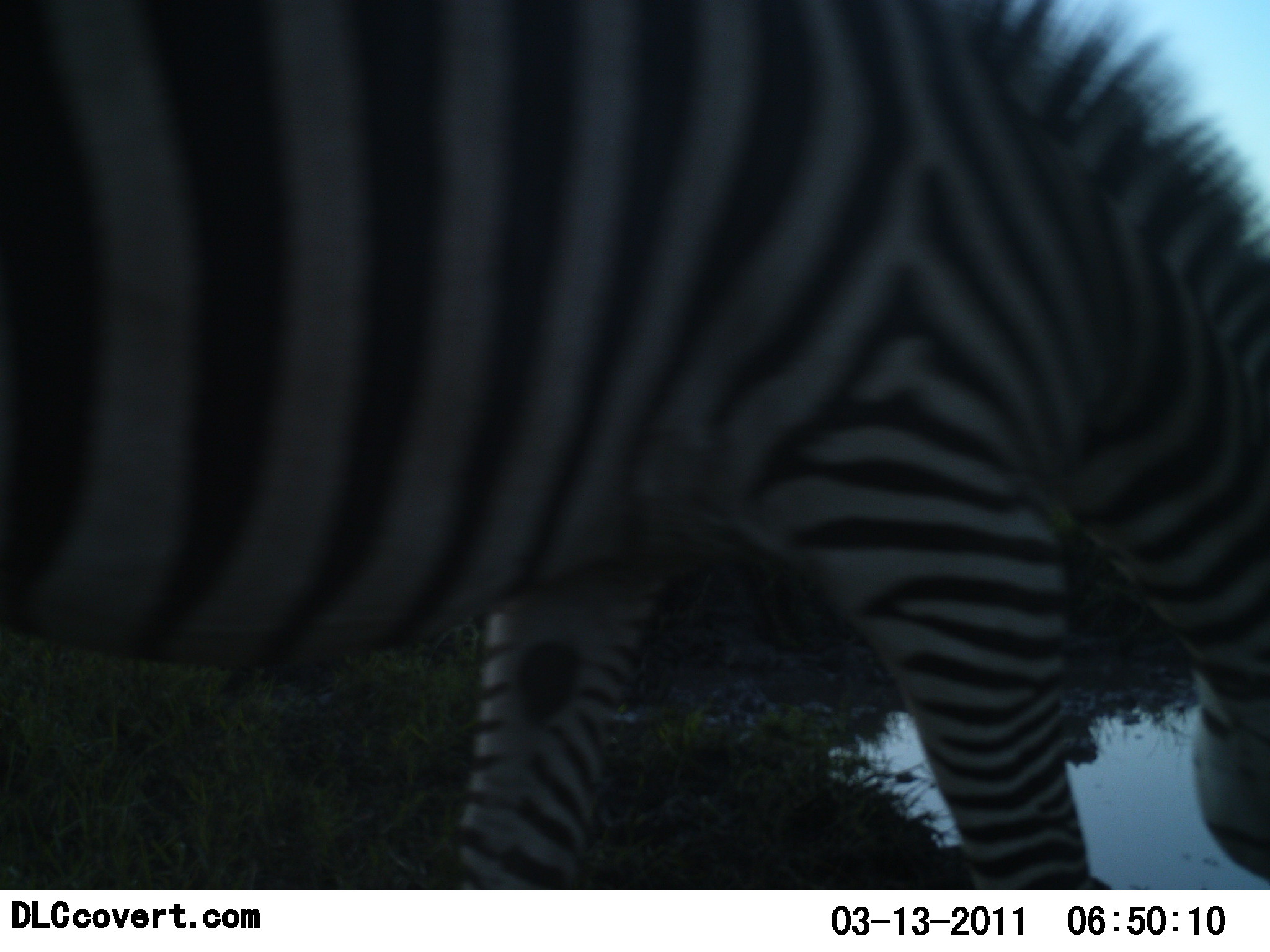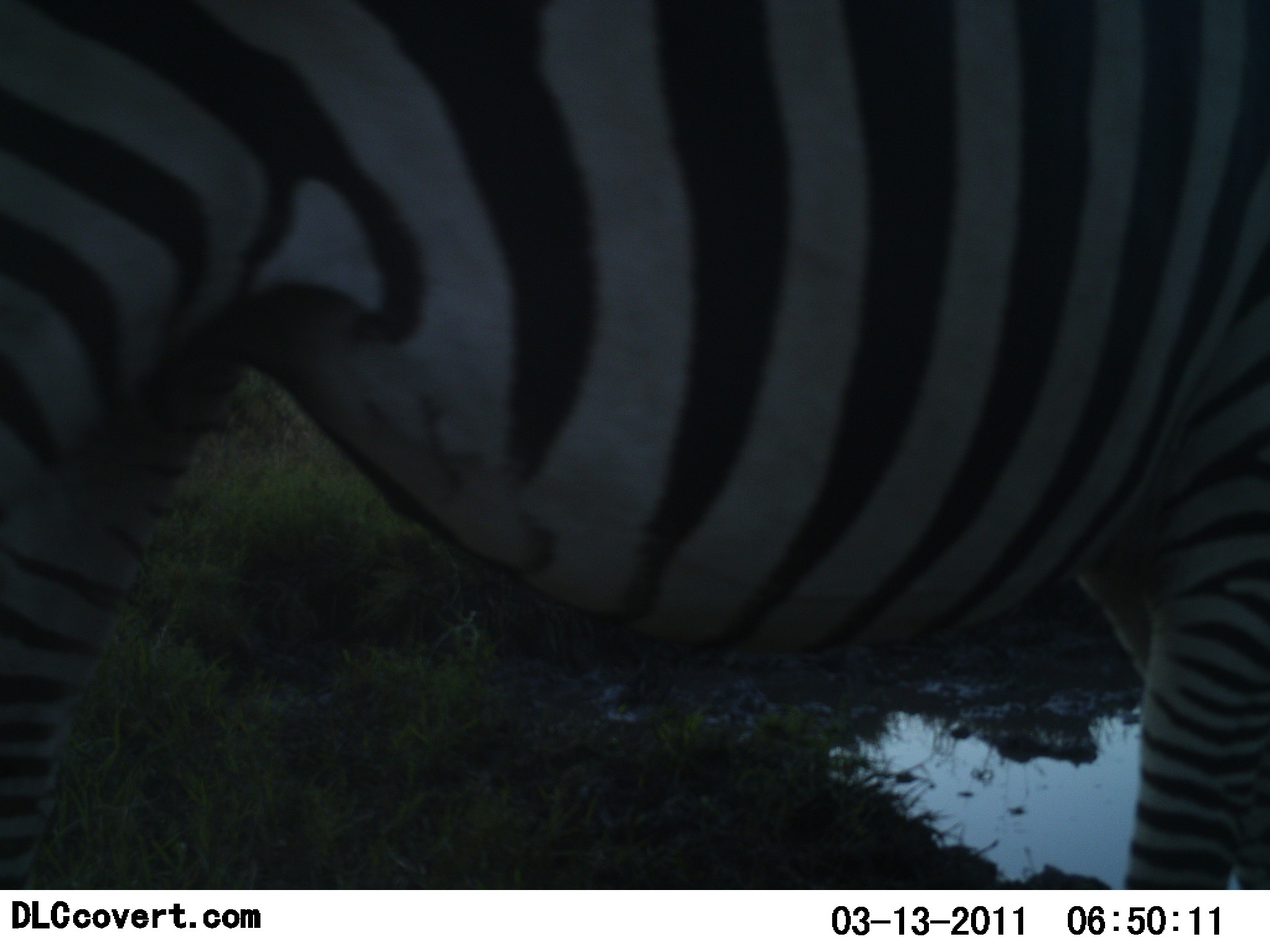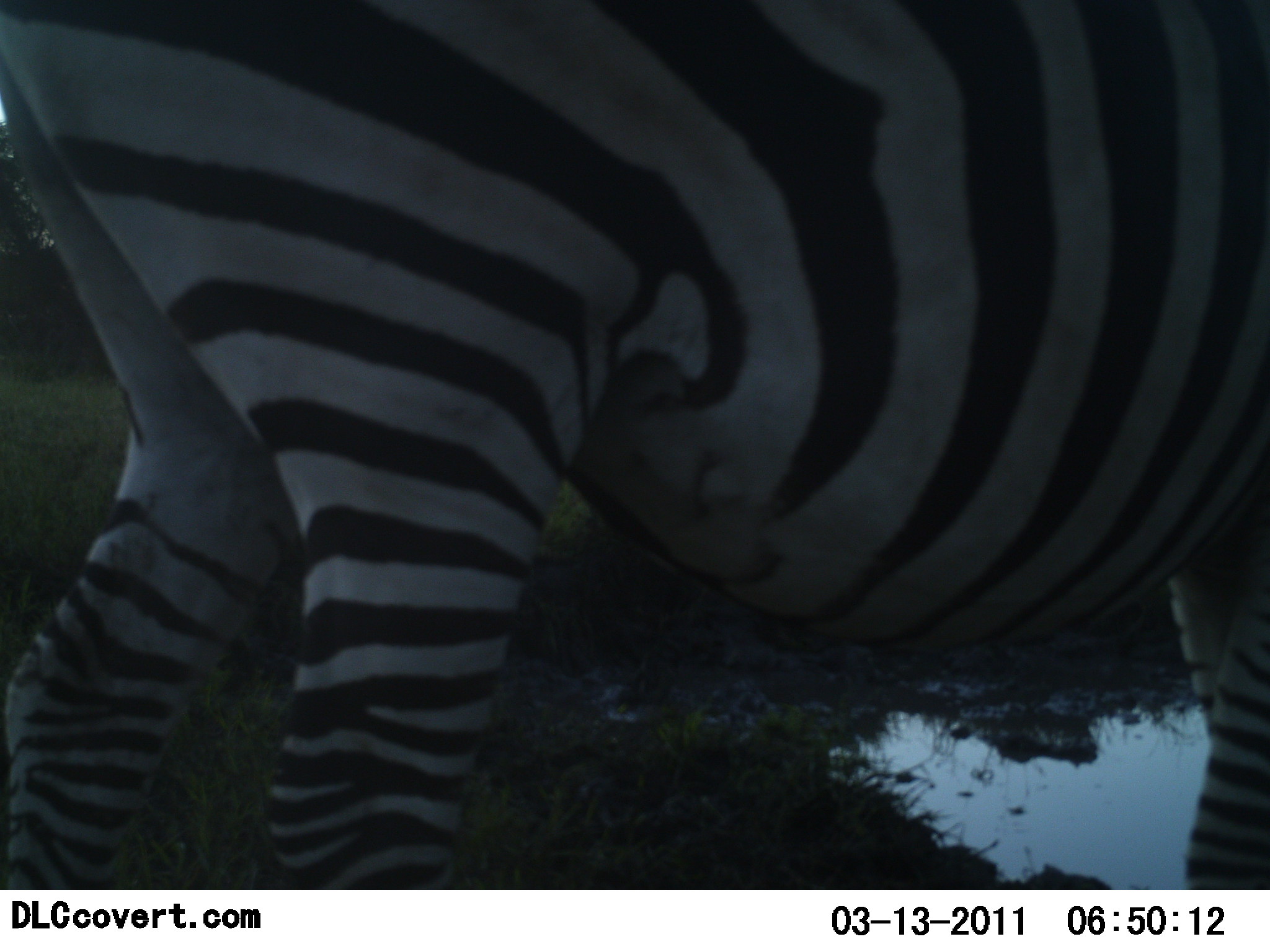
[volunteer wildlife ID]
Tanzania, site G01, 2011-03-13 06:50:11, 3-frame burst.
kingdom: Animalia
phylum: Chordata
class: Mammalia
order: Perissodactyla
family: Equidae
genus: Equus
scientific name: Equus quagga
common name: plains zebra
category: zebra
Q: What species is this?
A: Zebra (plains zebra) (Equus quagga).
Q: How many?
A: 1.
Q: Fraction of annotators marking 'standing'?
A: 9%.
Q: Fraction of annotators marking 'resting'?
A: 0%.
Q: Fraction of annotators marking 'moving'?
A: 55%.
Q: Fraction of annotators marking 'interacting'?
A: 0%.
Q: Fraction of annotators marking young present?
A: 0%.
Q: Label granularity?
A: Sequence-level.